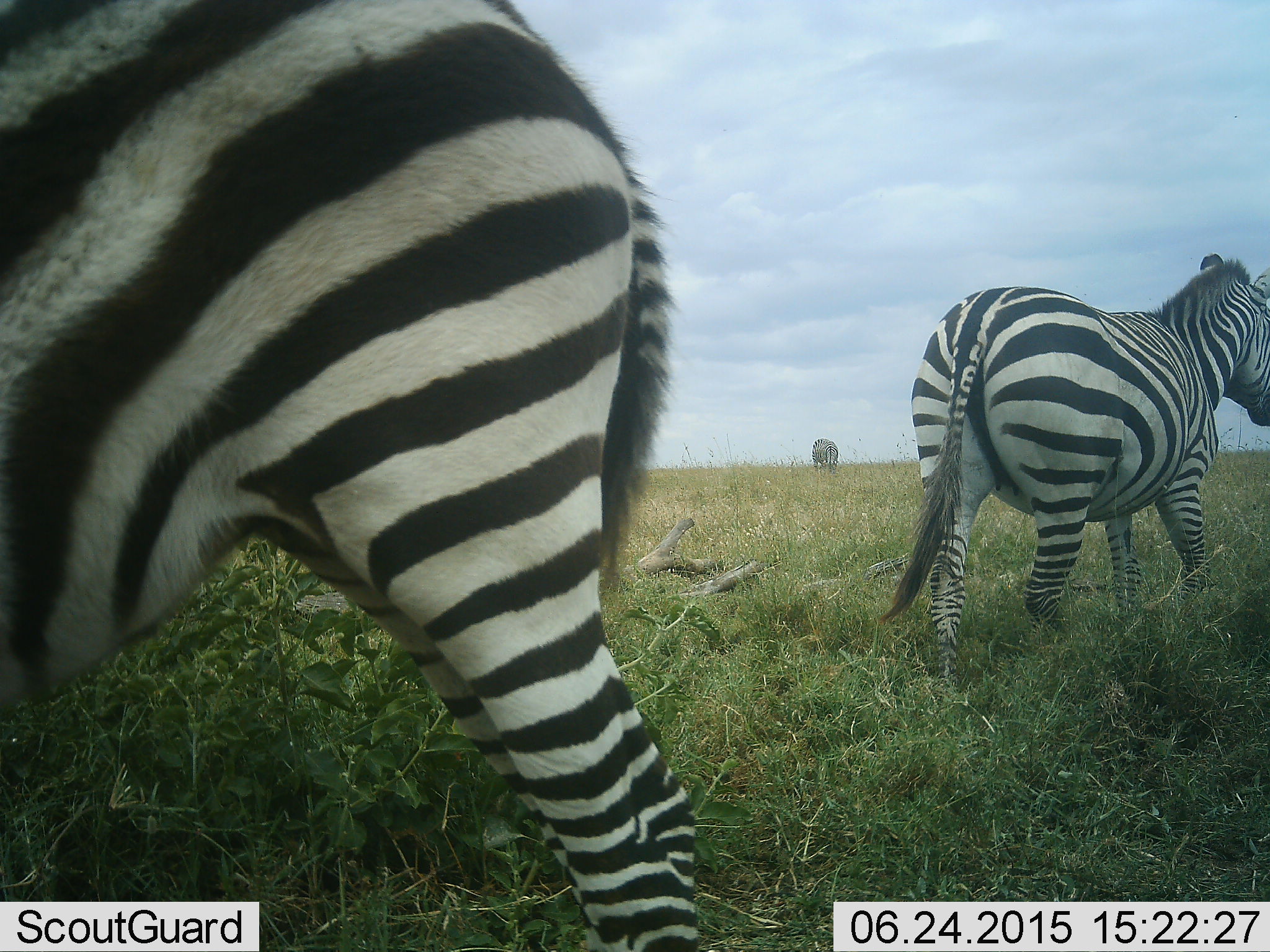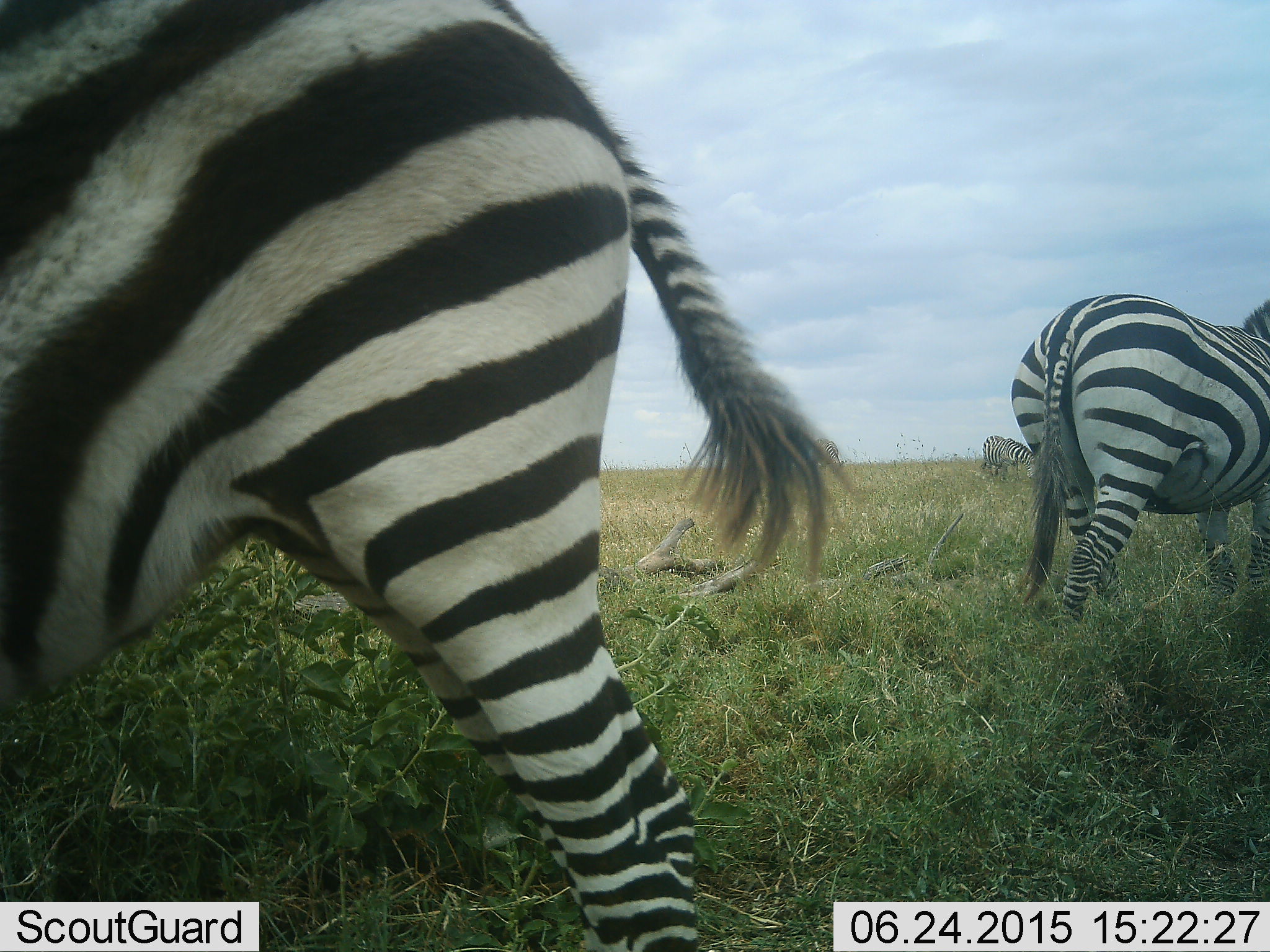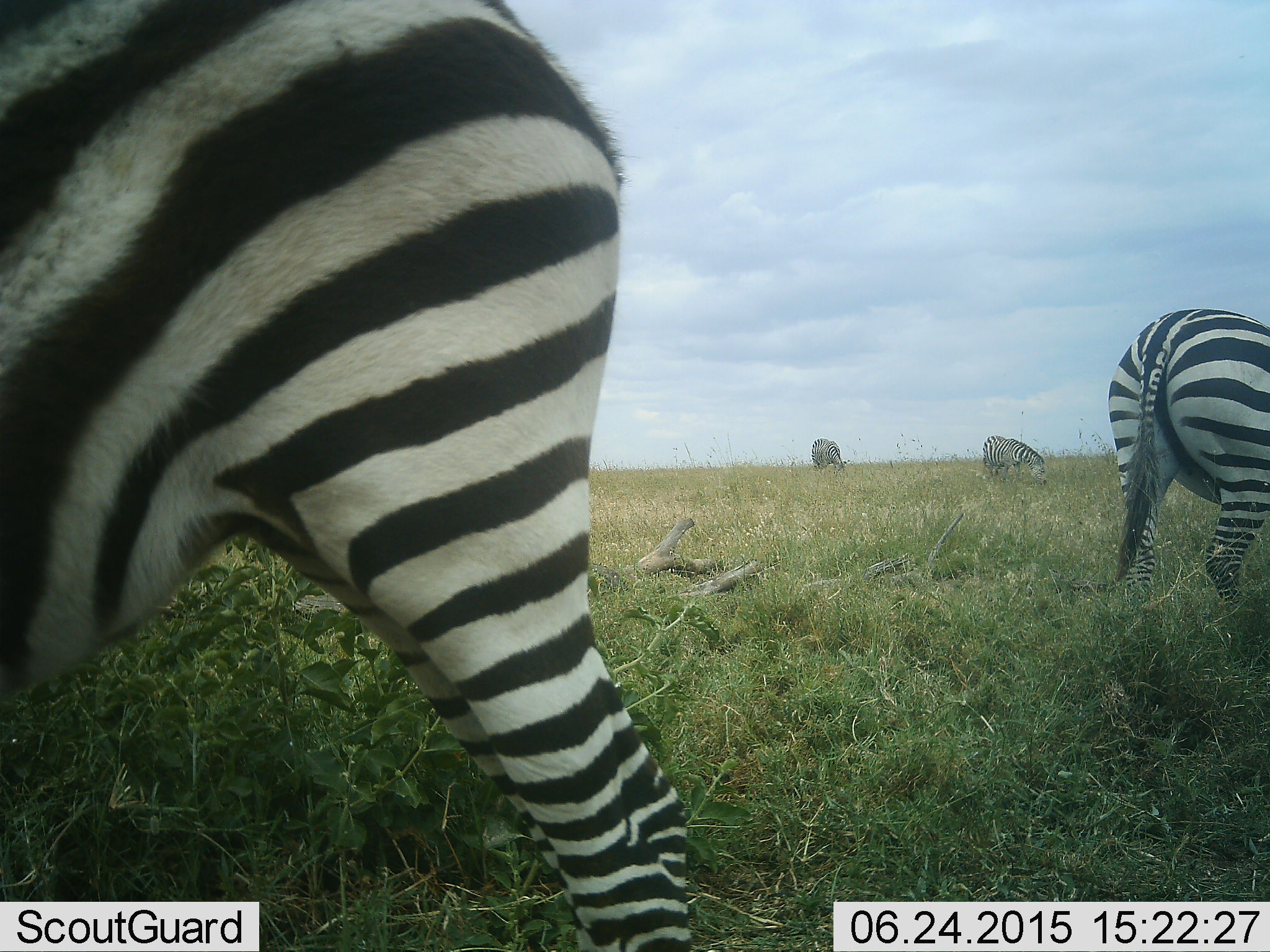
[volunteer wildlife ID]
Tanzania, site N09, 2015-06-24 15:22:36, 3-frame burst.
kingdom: Animalia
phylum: Chordata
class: Mammalia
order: Perissodactyla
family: Equidae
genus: Equus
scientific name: Equus quagga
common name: plains zebra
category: zebra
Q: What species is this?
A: Zebra (plains zebra) (Equus quagga).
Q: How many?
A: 4.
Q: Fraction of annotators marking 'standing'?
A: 80%.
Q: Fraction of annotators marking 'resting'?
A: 0%.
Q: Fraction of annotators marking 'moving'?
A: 60%.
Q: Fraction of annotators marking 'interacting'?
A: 0%.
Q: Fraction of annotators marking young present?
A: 0%.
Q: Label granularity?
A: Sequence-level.